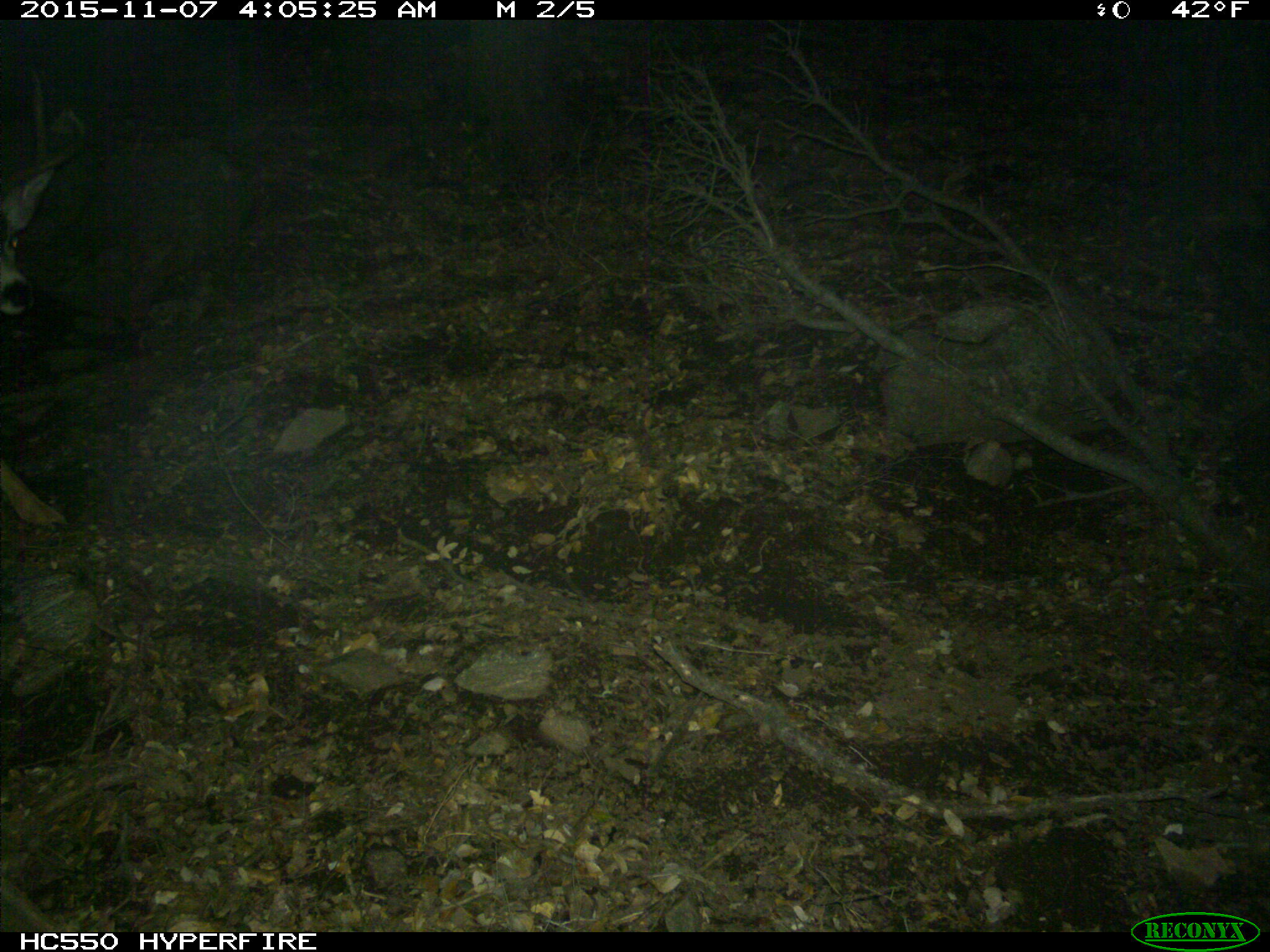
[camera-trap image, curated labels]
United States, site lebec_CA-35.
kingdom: Animalia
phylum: Chordata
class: Mammalia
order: Artiodactyla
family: Cervidae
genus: Odocoileus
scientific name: Odocoileus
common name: deer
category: unidentified deer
Unidentified deer (deer) (Odocoileus).